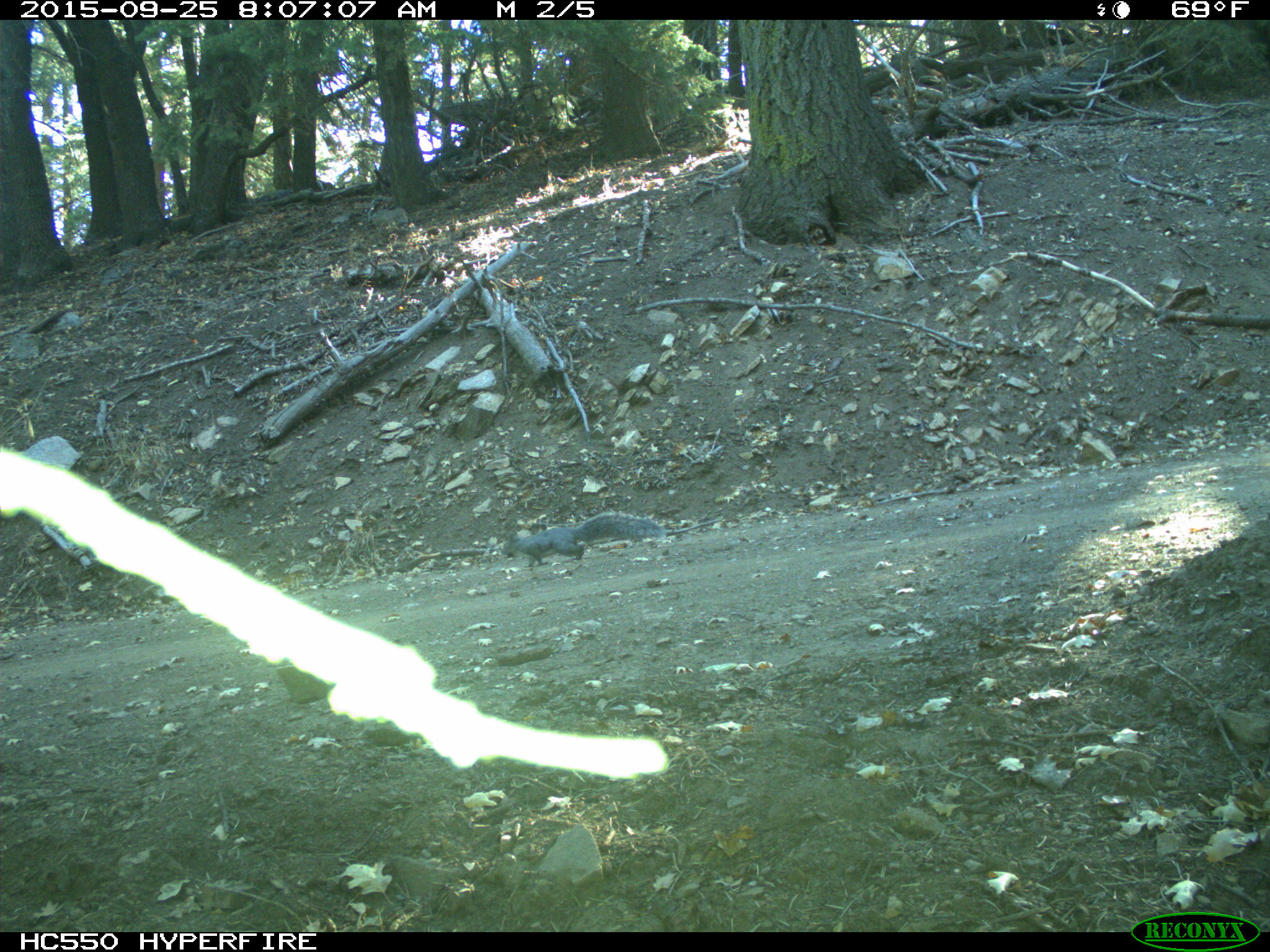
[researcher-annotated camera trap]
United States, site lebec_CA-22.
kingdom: Animalia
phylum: Chordata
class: Mammalia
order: Rodentia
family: Sciuridae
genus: Sciurus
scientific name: Sciurus carolinensis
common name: eastern gray squirrel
Sciurus carolinensis (eastern gray squirrel).